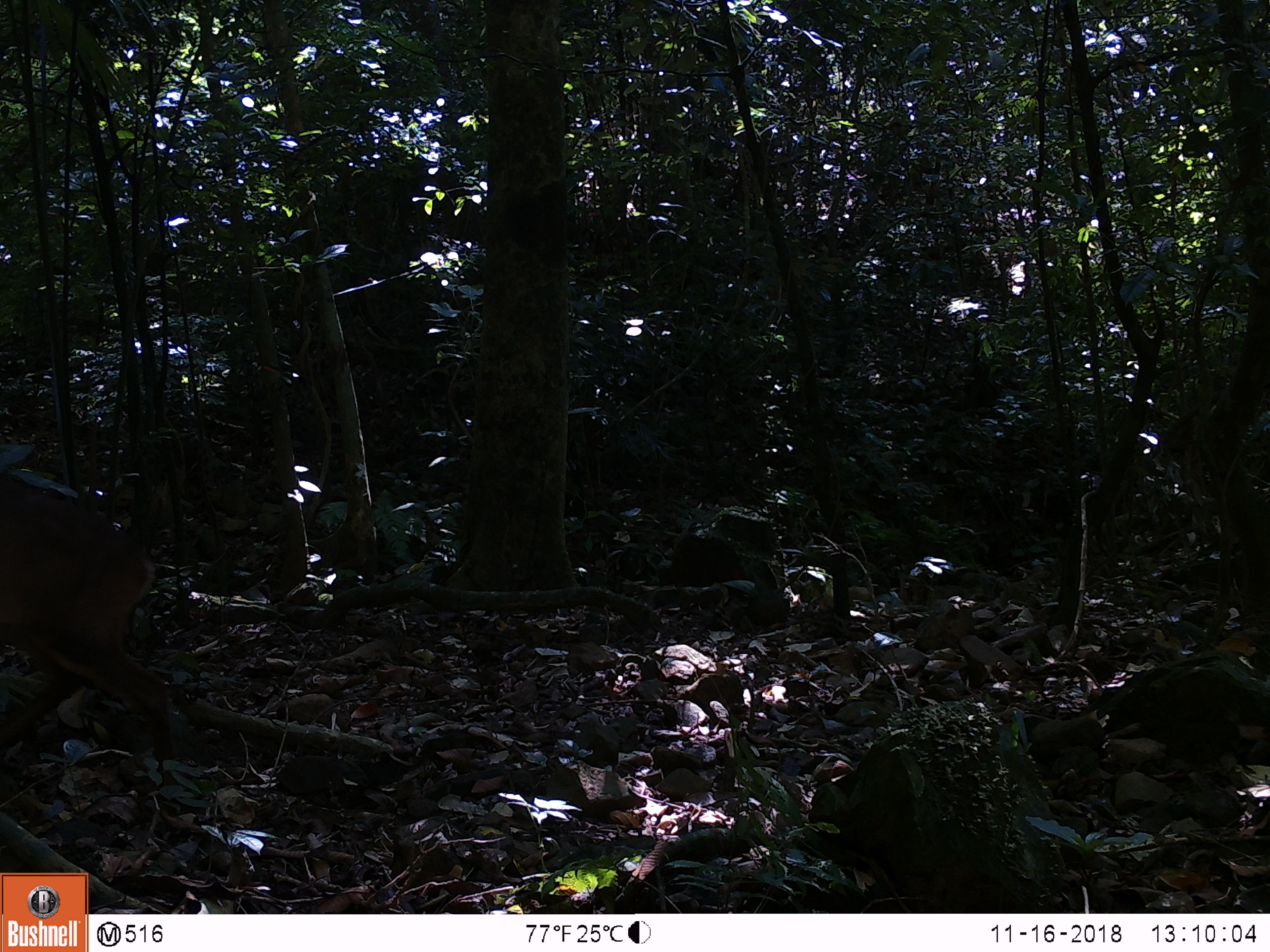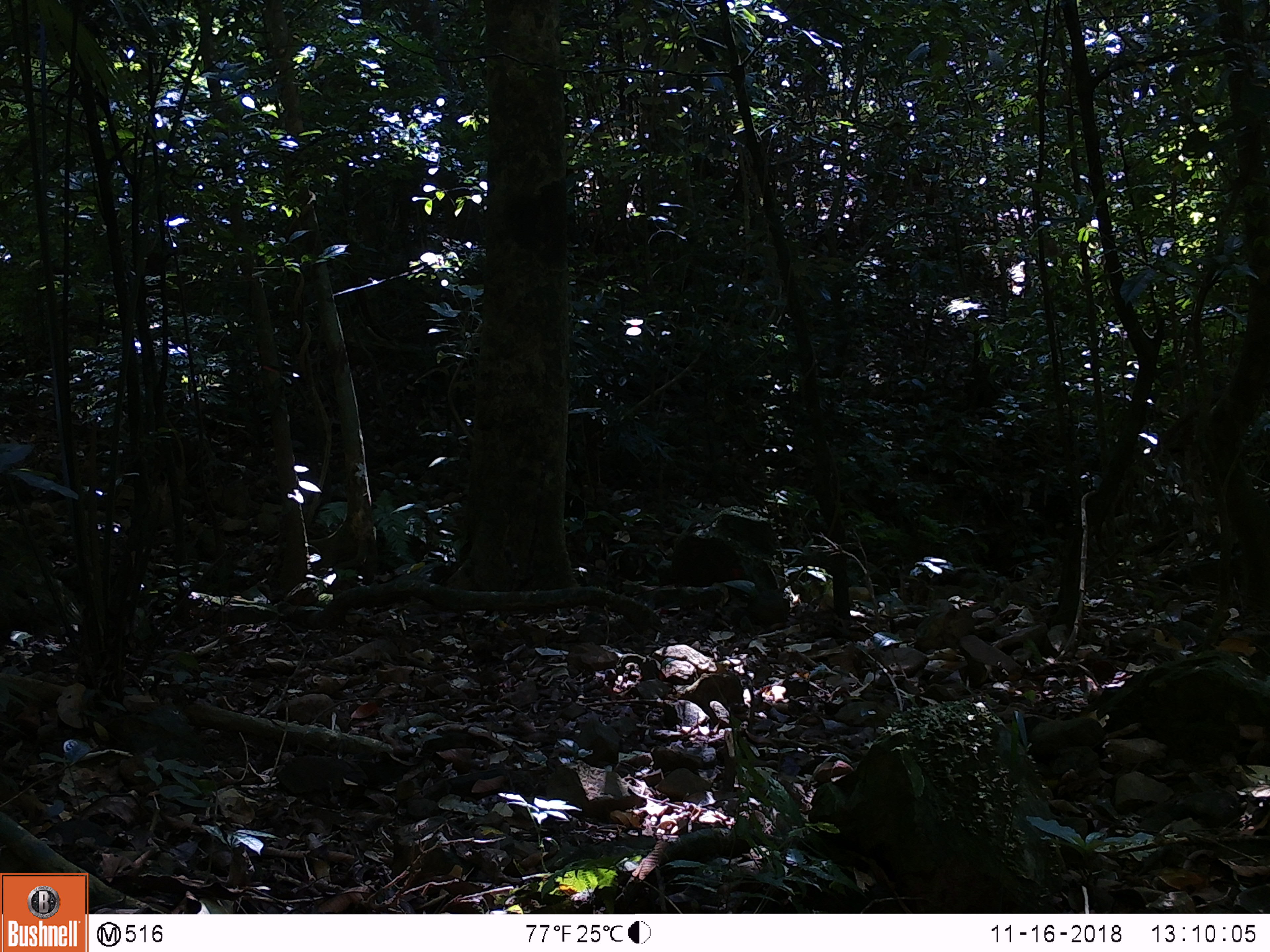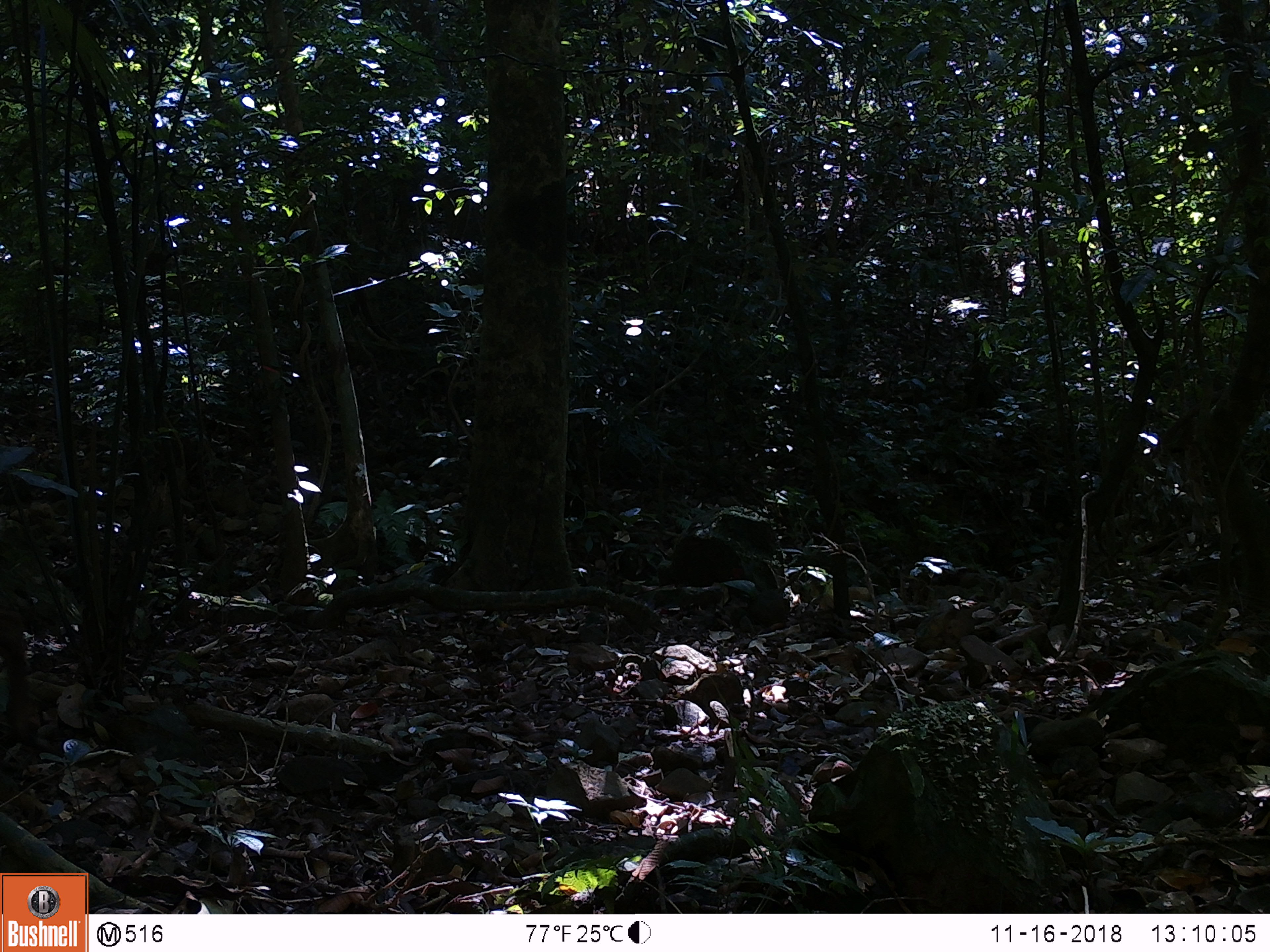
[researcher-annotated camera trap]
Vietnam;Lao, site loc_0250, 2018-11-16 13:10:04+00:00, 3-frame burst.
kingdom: Animalia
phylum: Chordata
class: Mammalia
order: Artiodactyla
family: Cervidae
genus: Muntiacus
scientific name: Muntiacus vuquangensis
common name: large-antlered muntjac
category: large antlered muntjac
Large antlered muntjac (large-antlered muntjac) (Muntiacus vuquangensis). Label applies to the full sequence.